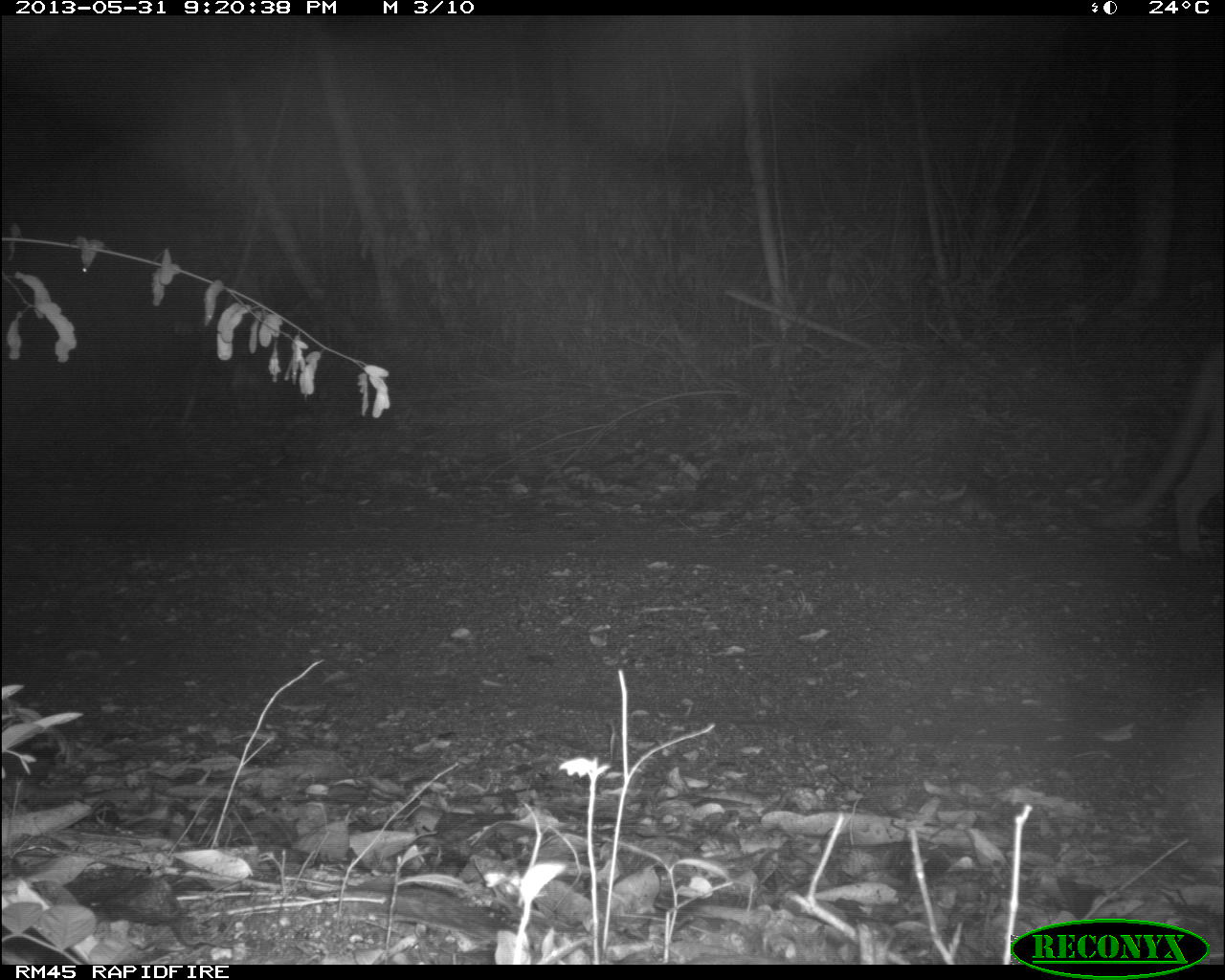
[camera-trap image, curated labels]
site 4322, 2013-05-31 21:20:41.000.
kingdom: Animalia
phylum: Chordata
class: Mammalia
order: Carnivora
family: Felidae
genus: Puma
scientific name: Puma concolor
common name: mountain lion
Puma concolor (mountain lion), count 1.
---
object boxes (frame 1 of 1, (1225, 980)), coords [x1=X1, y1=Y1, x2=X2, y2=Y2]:
puma concolor: [x1=1078, y1=331, x2=1225, y2=556]